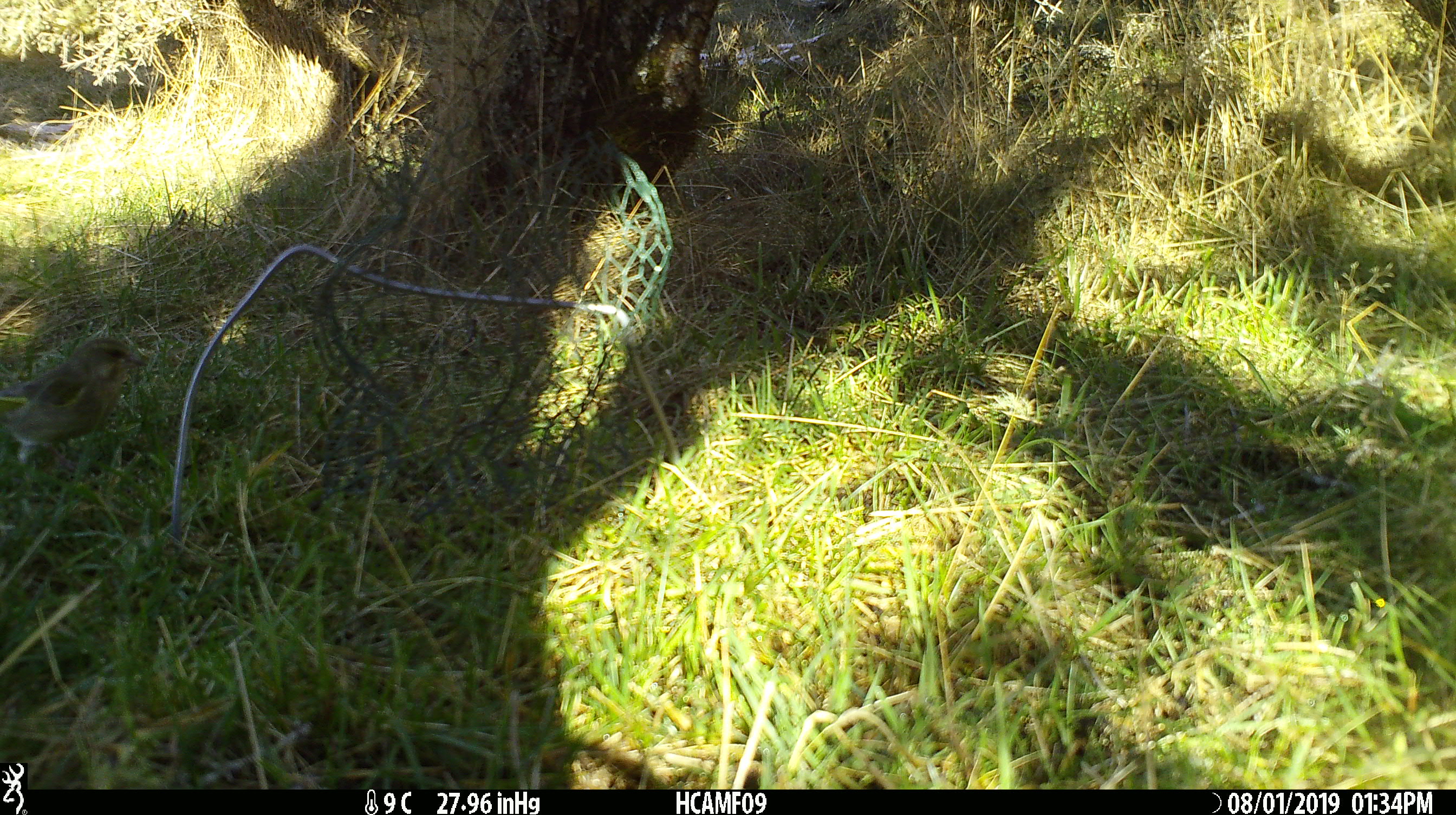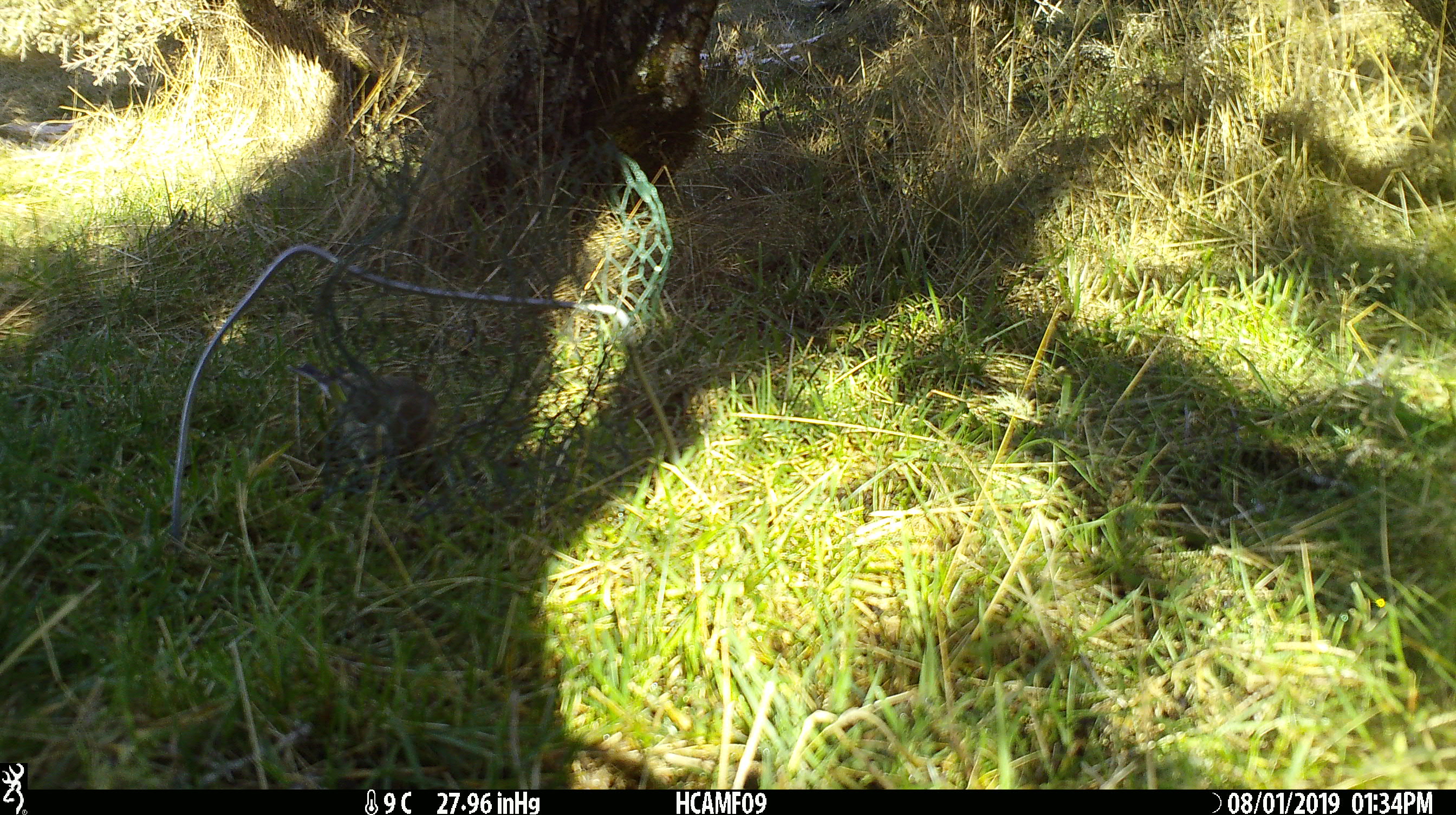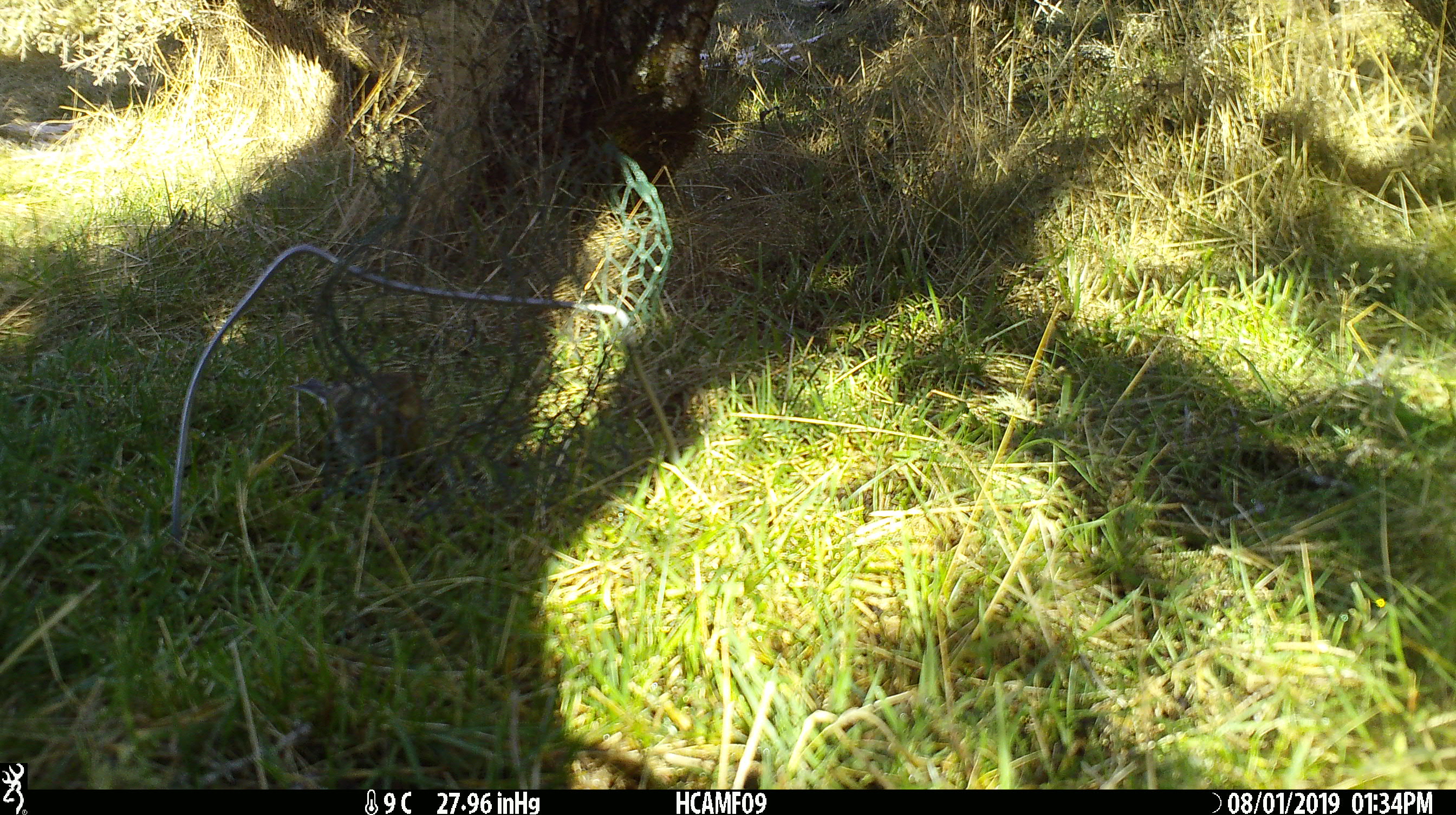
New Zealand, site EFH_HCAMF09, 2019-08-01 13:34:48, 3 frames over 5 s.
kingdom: Animalia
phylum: Chordata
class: Aves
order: Passeriformes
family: Fringillidae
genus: Chloris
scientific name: Chloris chloris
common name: greenfinch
Greenfinch (Chloris chloris).